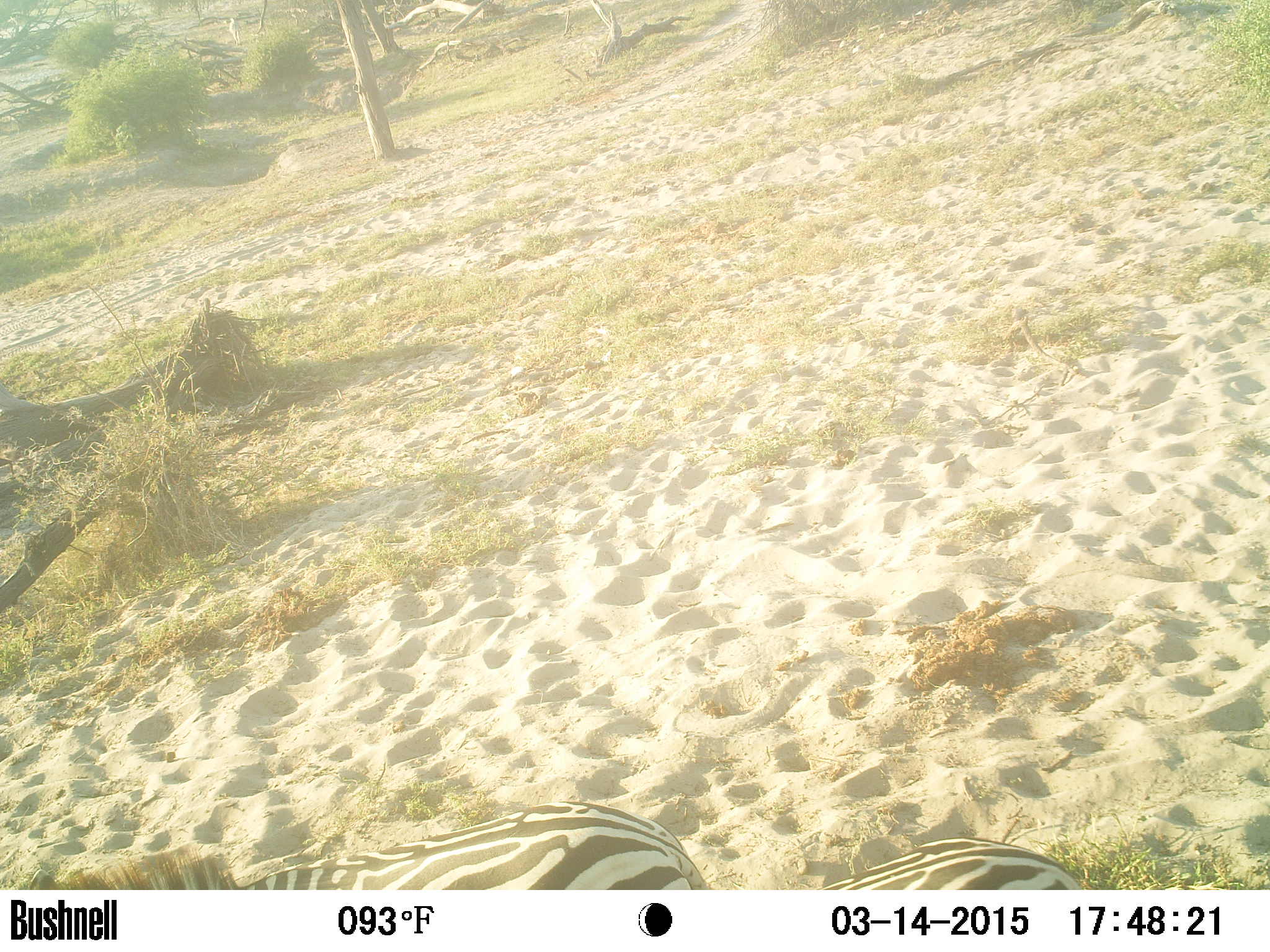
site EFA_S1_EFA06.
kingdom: Animalia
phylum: Chordata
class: Mammalia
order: Perissodactyla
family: Equidae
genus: Equus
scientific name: Equus quagga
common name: plains zebra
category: zebraplains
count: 2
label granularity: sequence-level